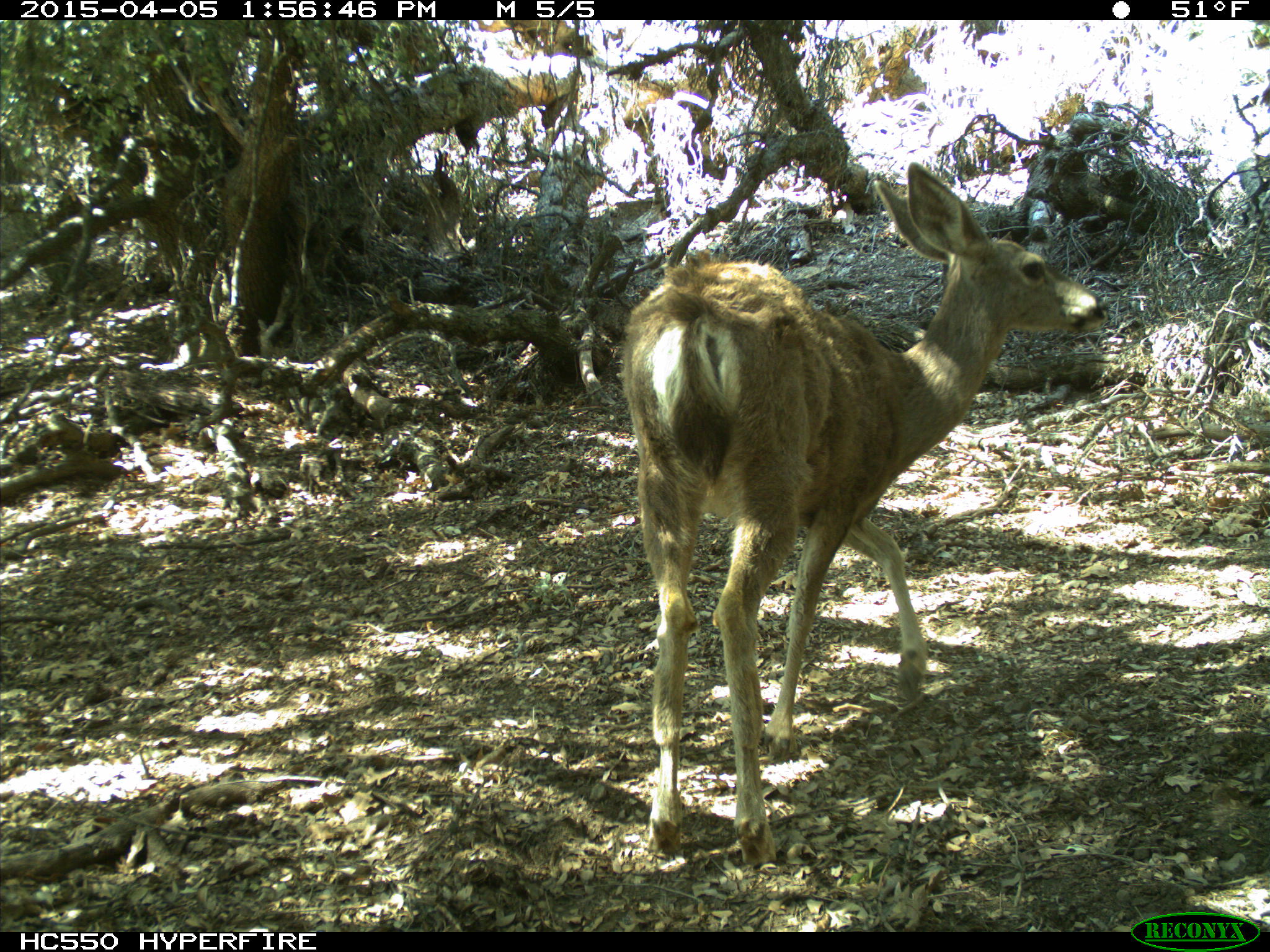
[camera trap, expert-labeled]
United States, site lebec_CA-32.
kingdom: Animalia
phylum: Chordata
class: Mammalia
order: Artiodactyla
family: Cervidae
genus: Odocoileus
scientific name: Odocoileus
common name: deer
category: unidentified deer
Unidentified deer (deer) (Odocoileus).